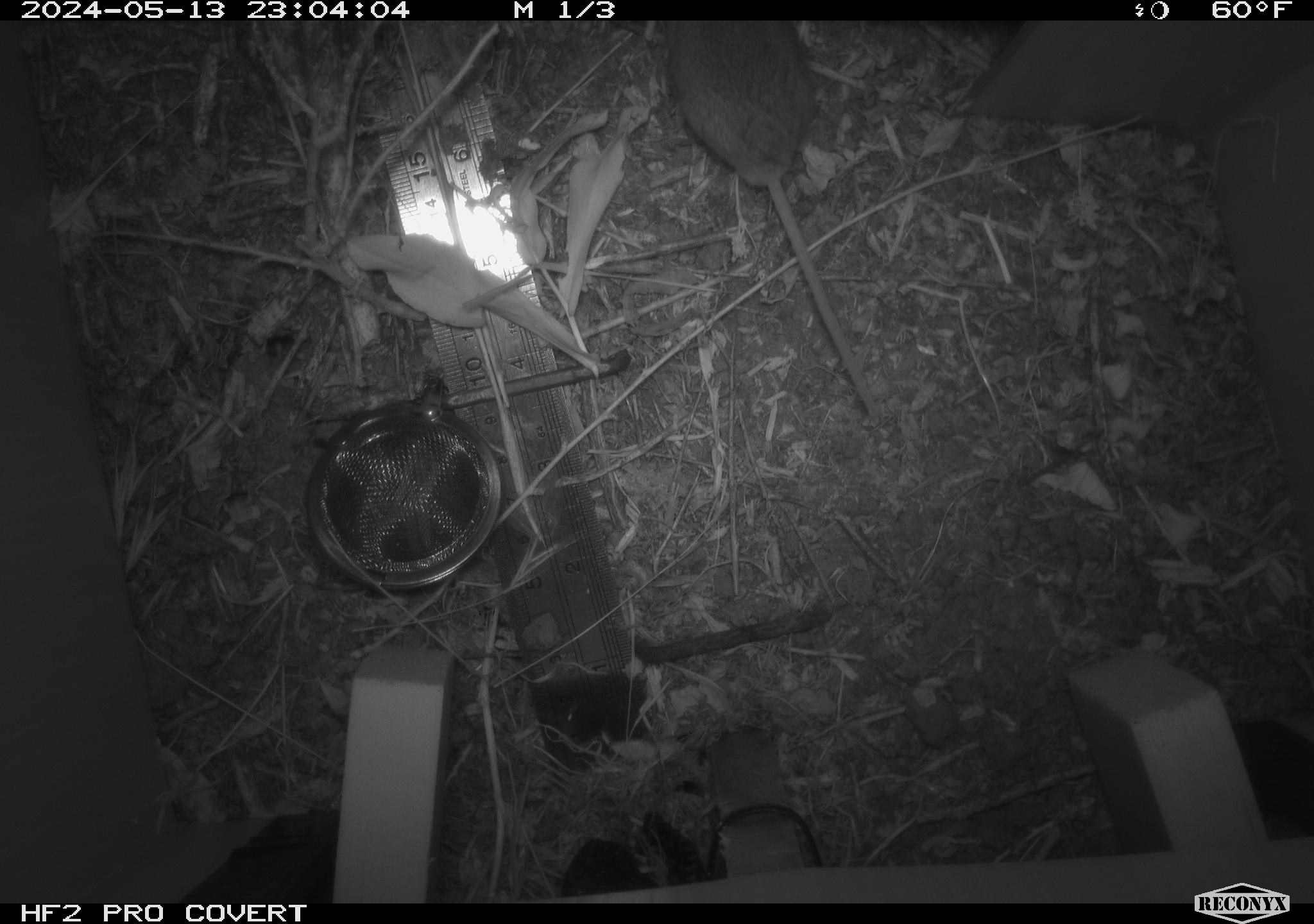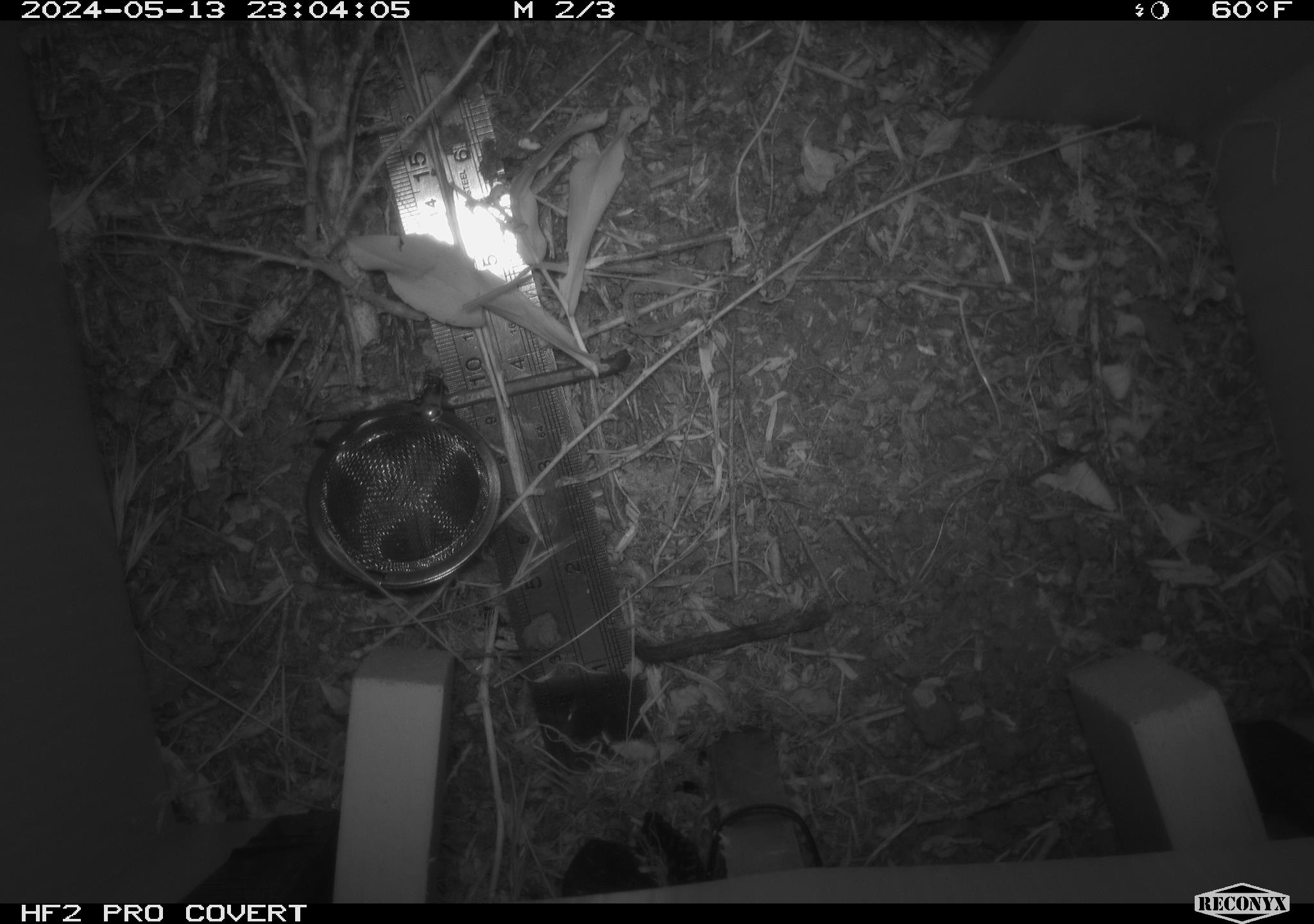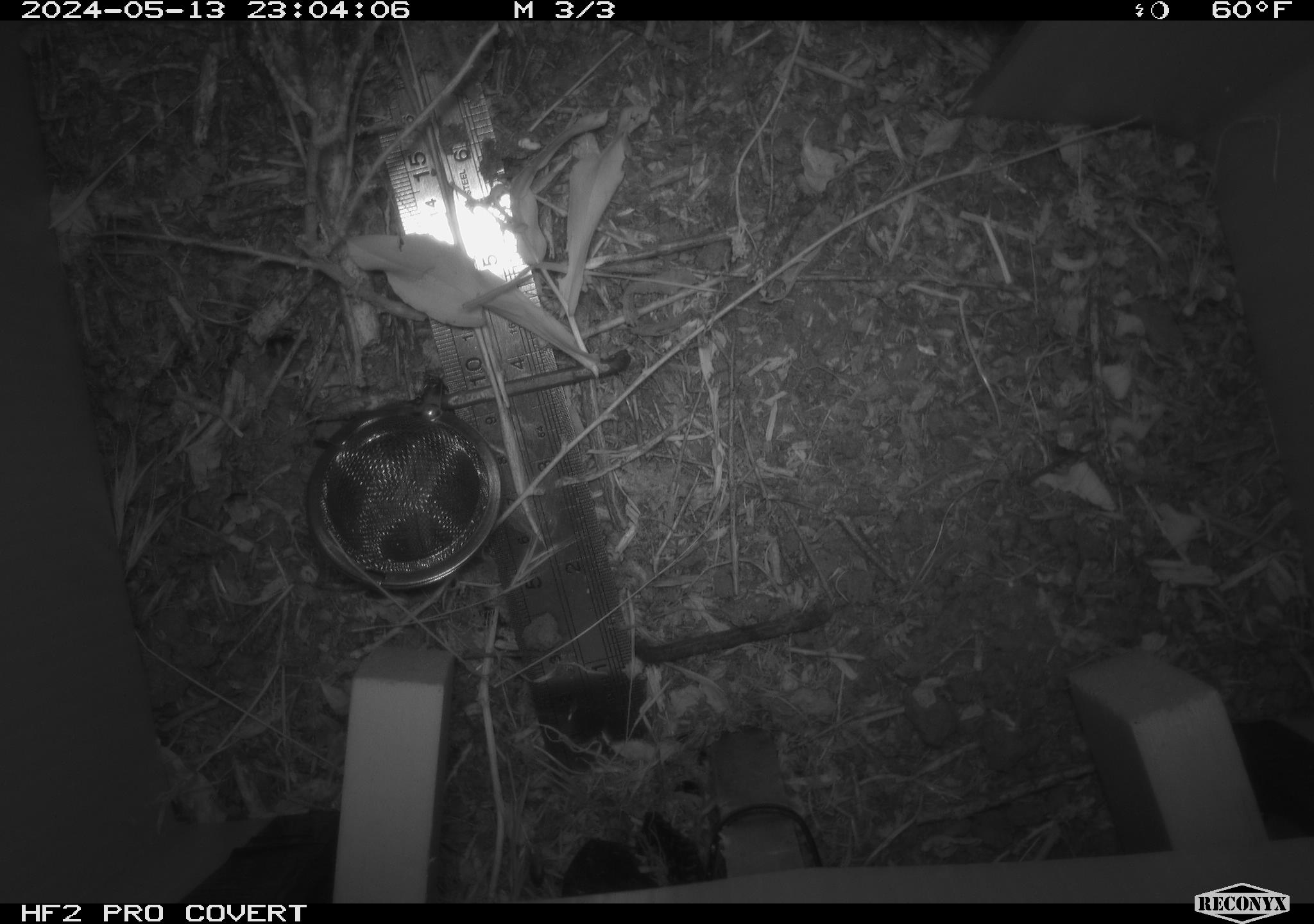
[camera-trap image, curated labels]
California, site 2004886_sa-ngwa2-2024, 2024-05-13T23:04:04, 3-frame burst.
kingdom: Animalia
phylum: Chordata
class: Mammalia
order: Rodentia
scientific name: Rodentia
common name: mouse species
Mouse species (Rodentia).